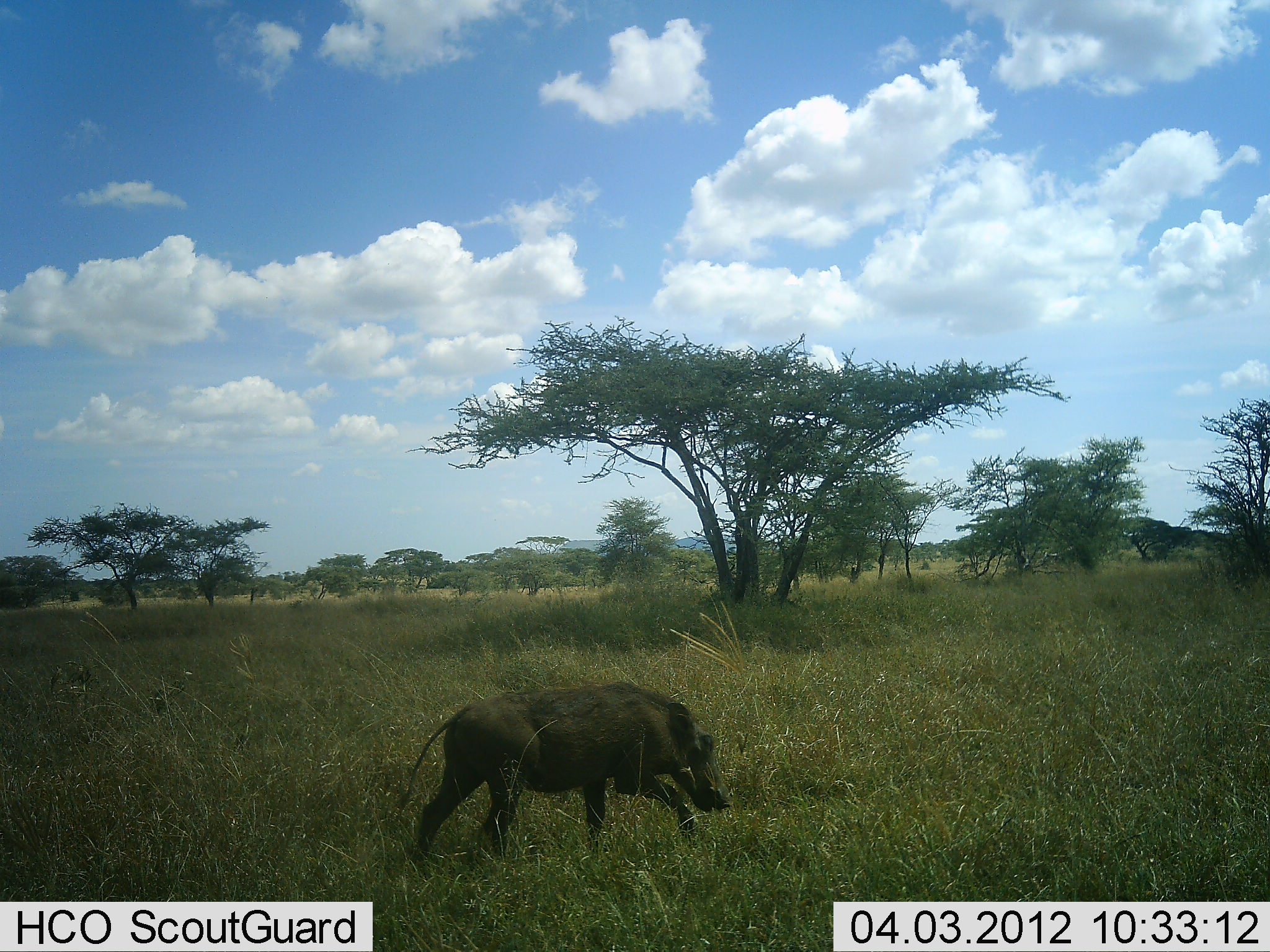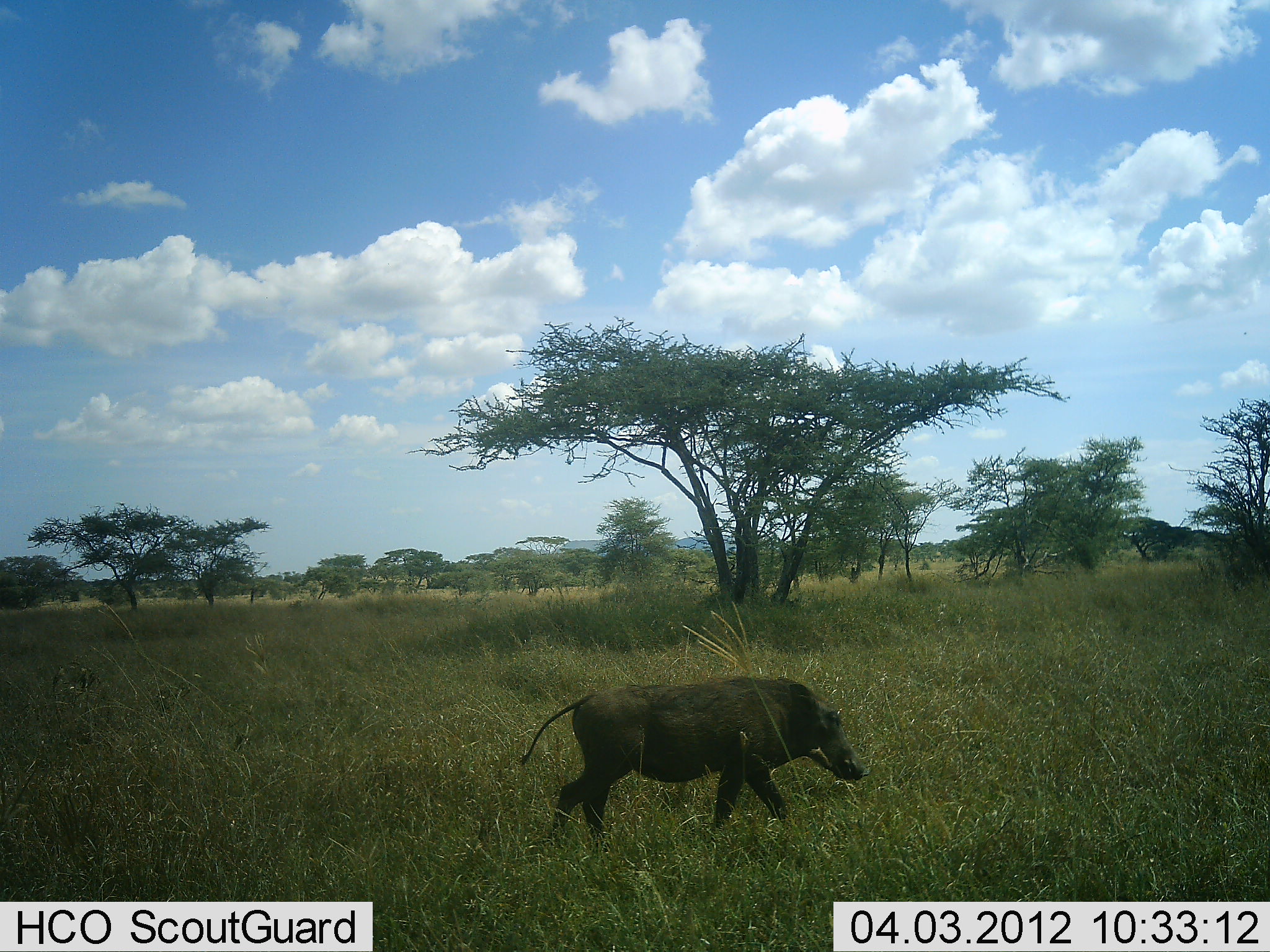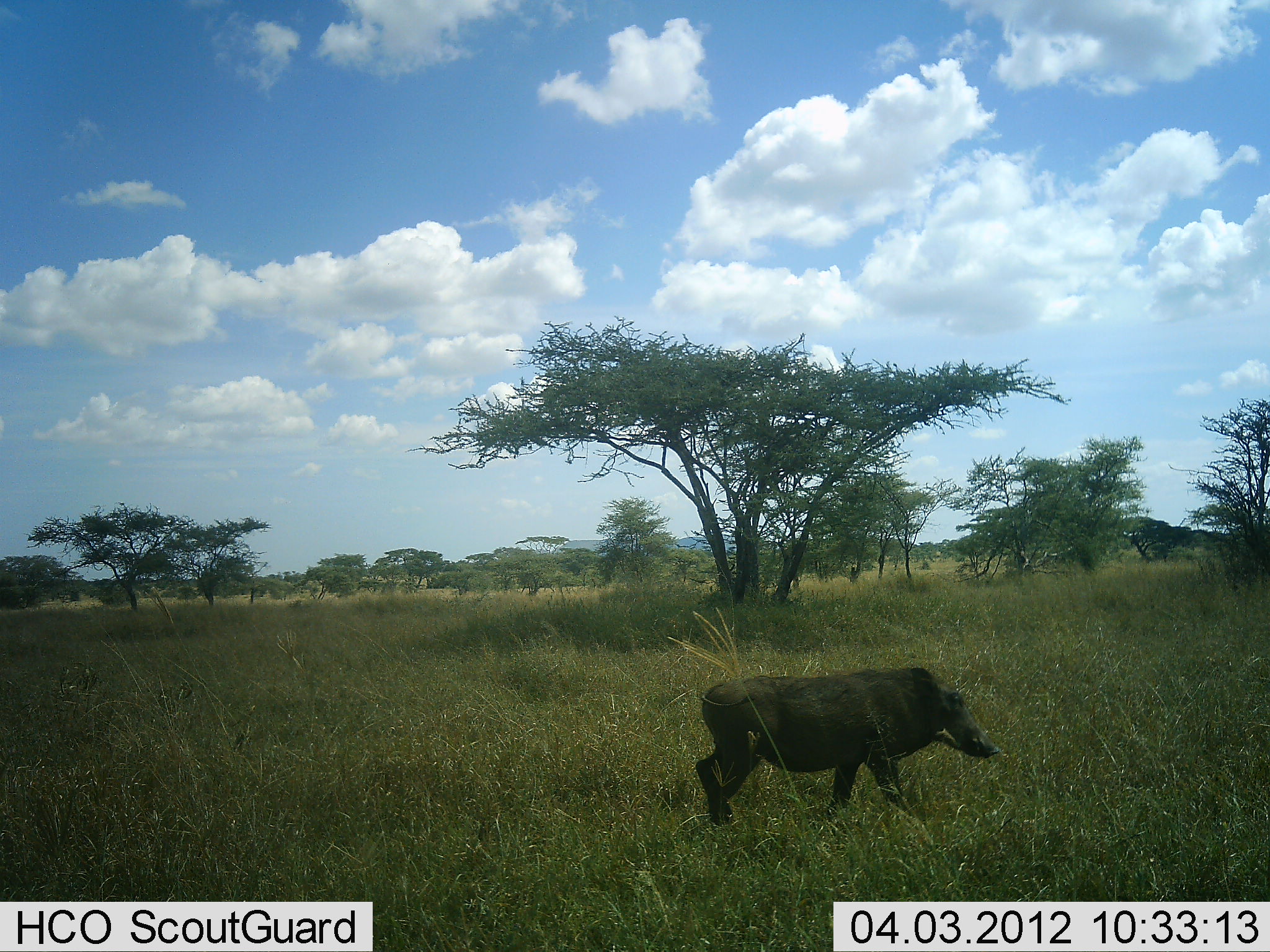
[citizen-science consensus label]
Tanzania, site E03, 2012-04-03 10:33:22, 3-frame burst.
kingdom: Animalia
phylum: Chordata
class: Mammalia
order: Artiodactyla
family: Suidae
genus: Phacochoerus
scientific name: Phacochoerus africanus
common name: warthog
Warthog (Phacochoerus africanus), count 1. Behavior (volunteer vote fractions): standing 0%, resting 0%, moving 100%, interacting 0%. Young present (vote fraction): 0%. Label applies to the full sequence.